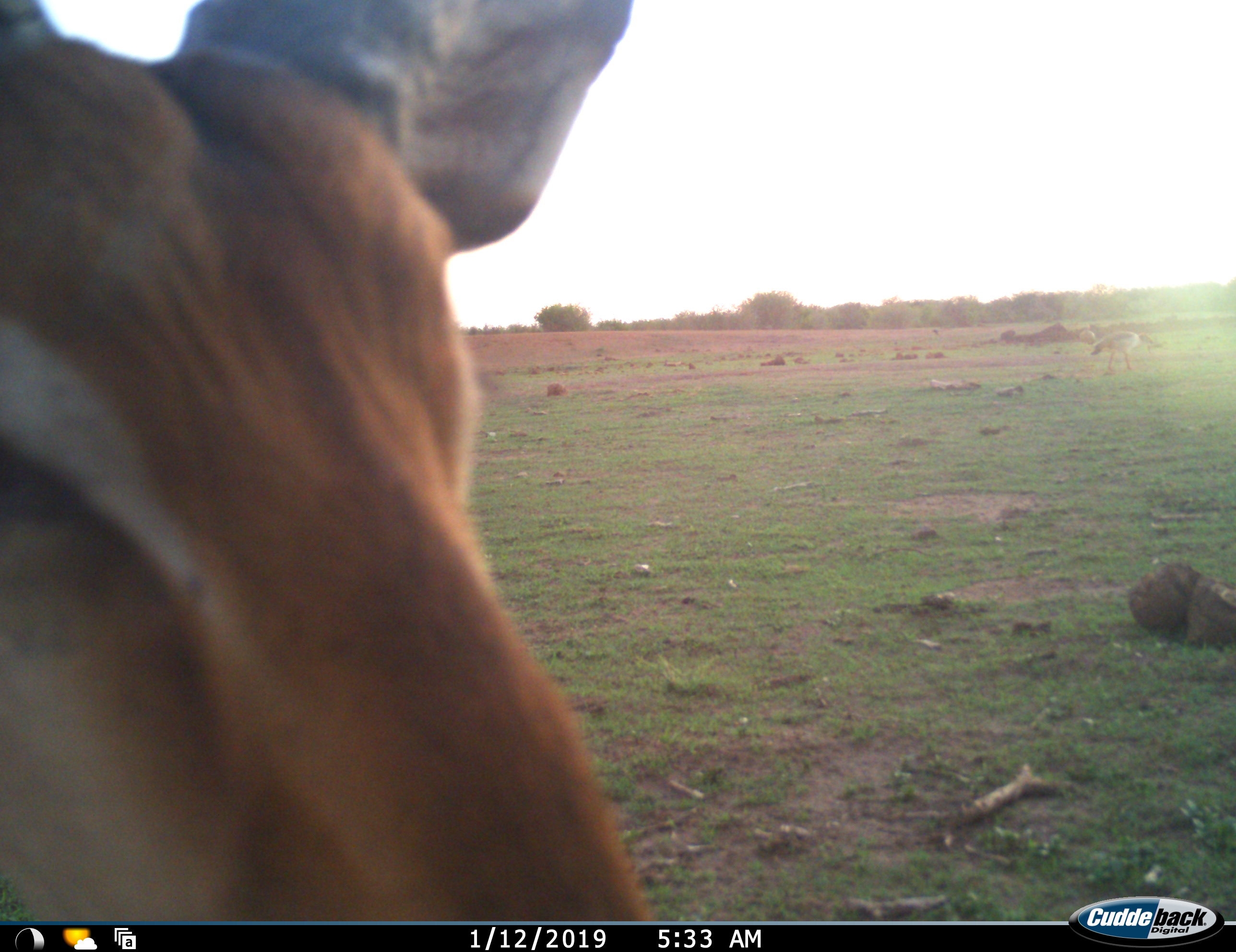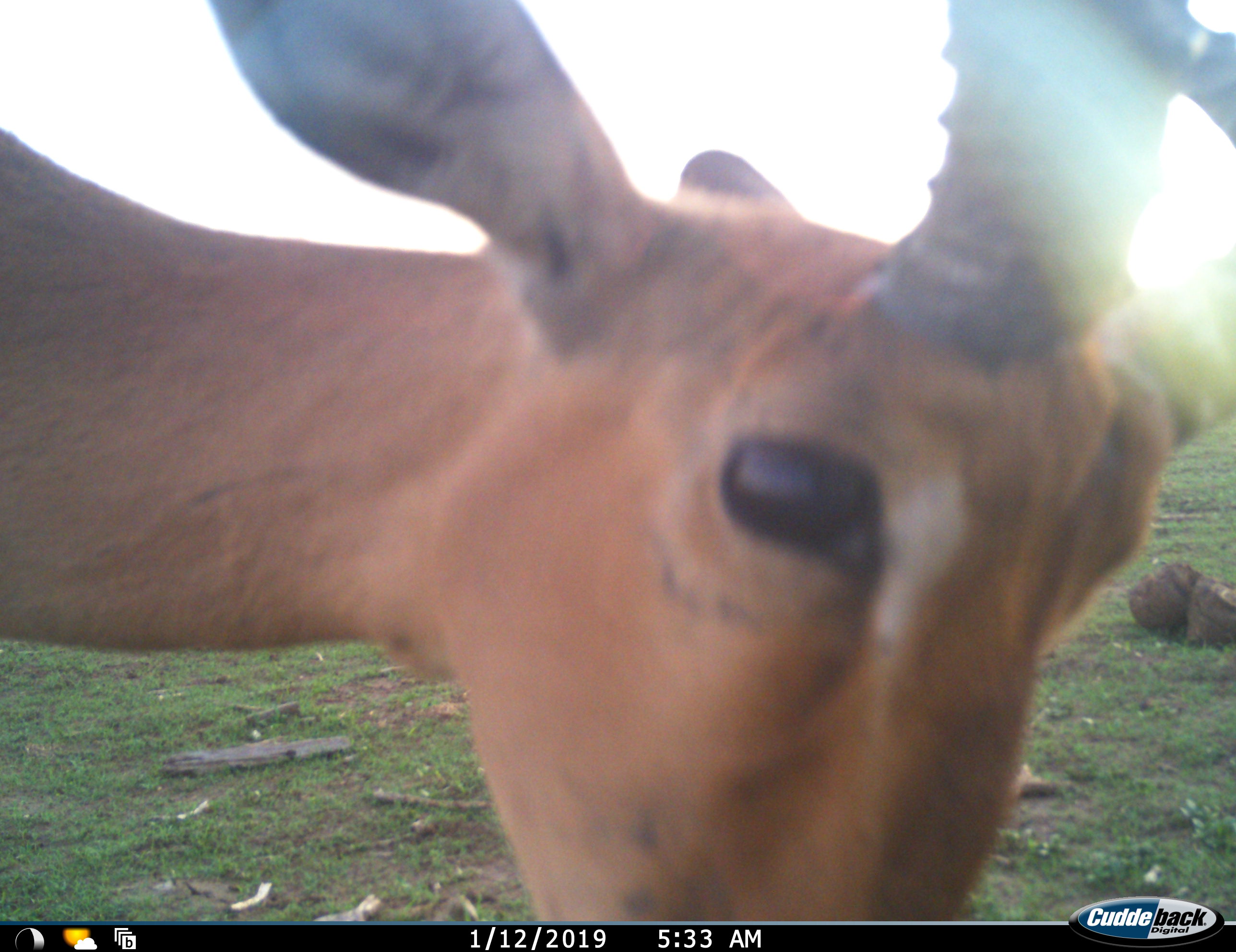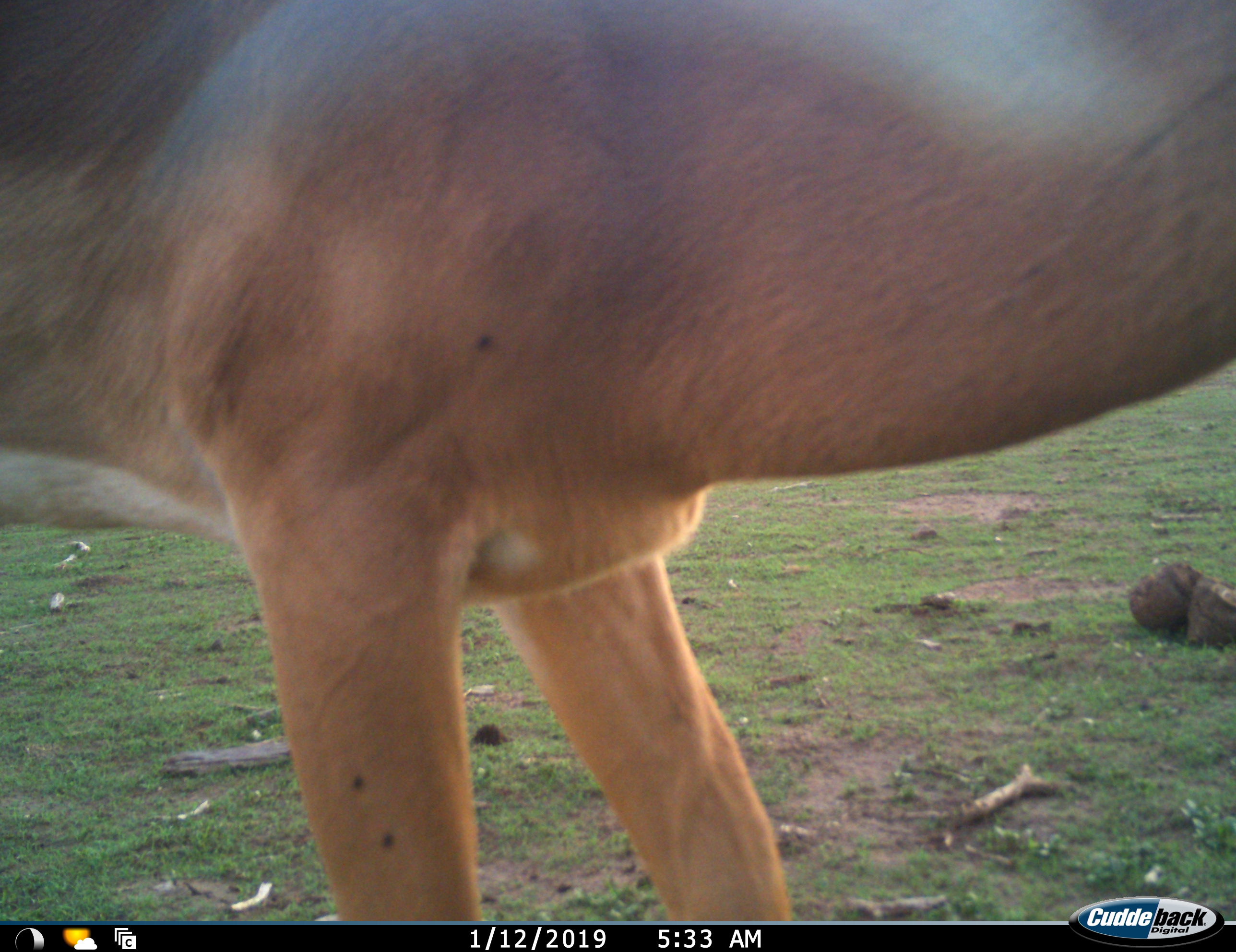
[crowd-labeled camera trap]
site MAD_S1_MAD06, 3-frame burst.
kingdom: Animalia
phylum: Chordata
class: Mammalia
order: Artiodactyla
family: Bovidae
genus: Aepyceros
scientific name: Aepyceros melampus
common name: impala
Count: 1.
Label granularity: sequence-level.